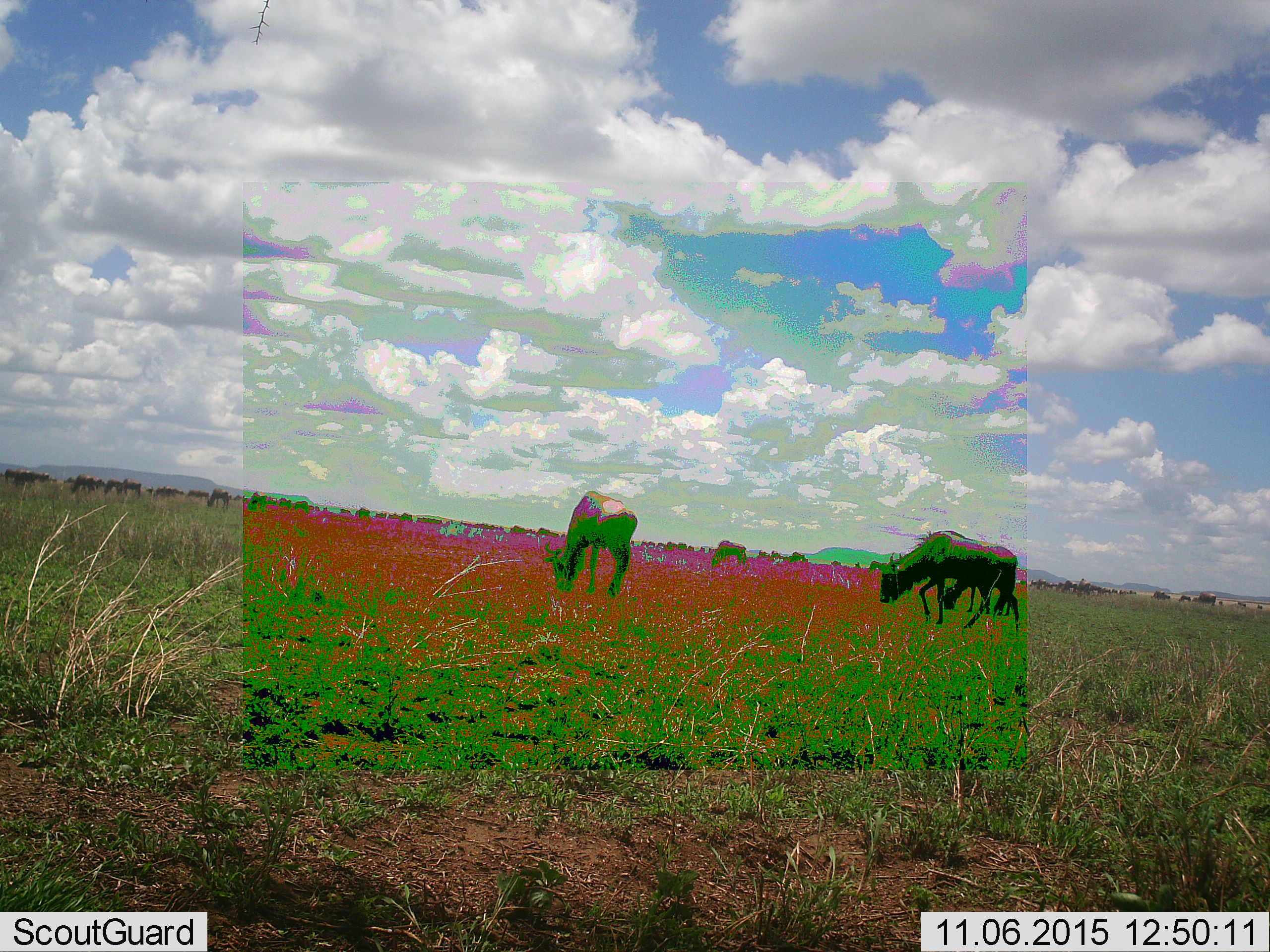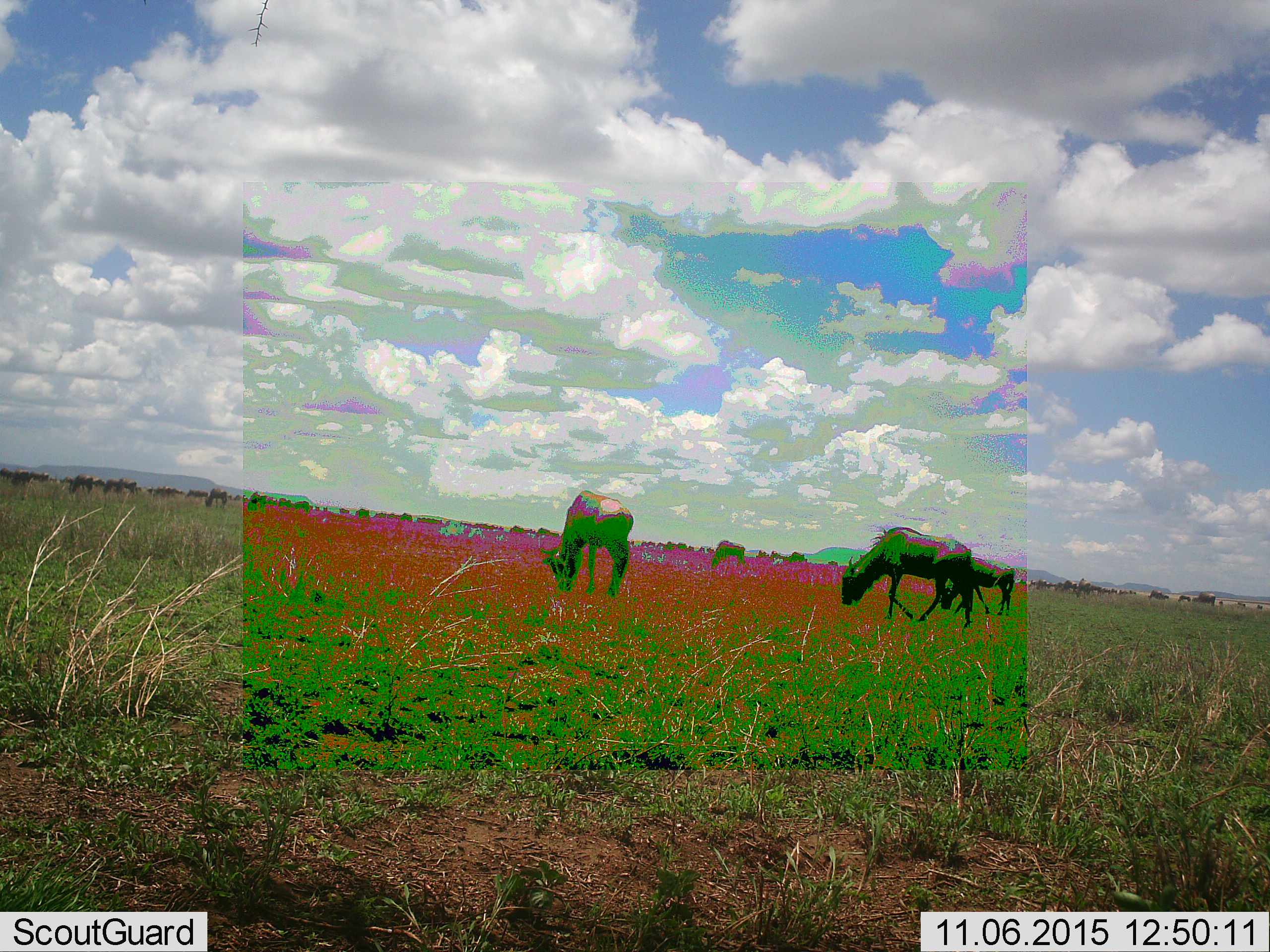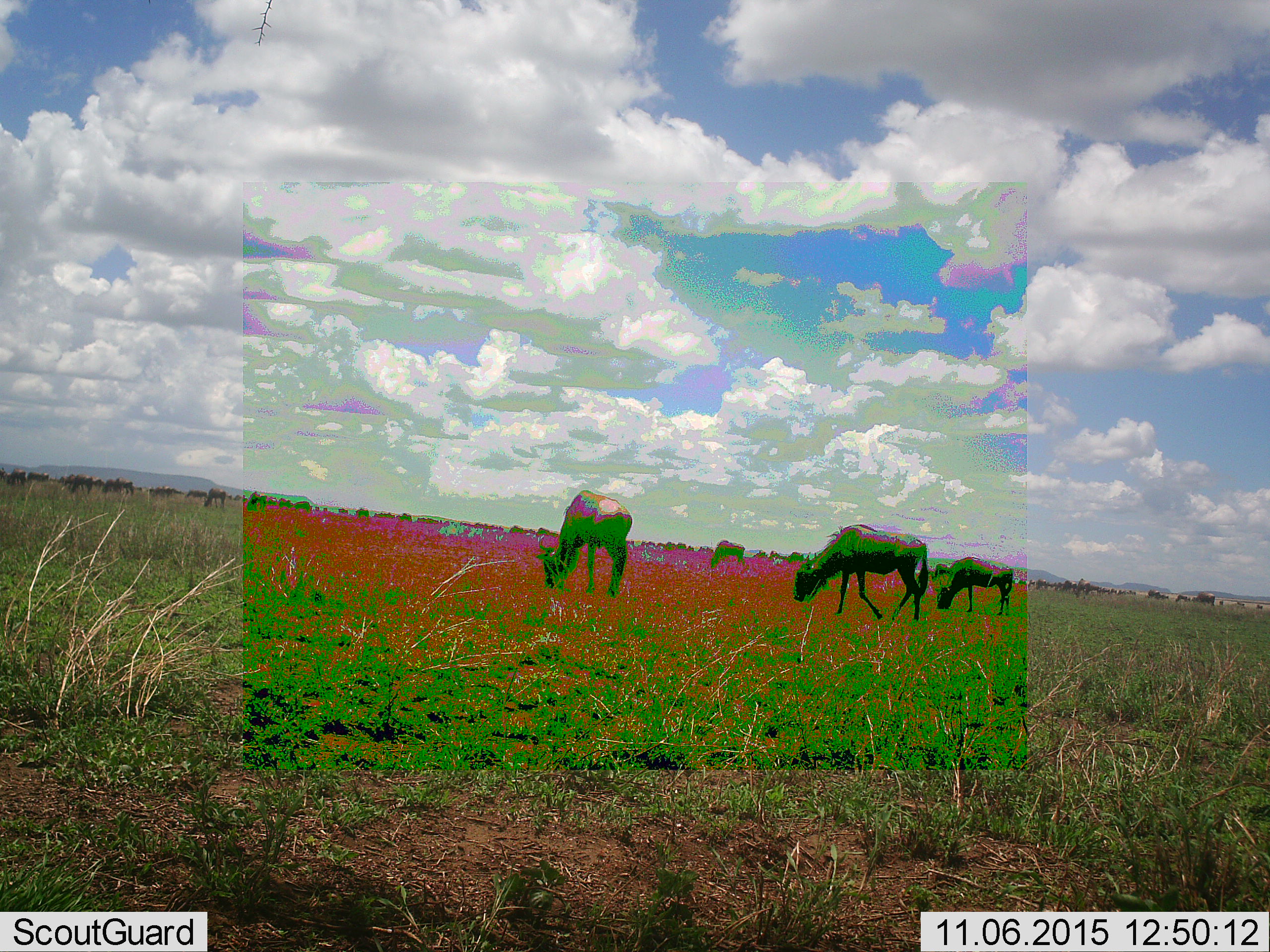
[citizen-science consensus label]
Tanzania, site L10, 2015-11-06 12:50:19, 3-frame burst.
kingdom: Animalia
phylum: Chordata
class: Mammalia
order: Artiodactyla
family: Bovidae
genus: Connochaetes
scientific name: Connochaetes taurinus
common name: blue wildebeest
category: wildebeest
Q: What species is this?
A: Wildebeest (blue wildebeest) (Connochaetes taurinus).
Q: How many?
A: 51+.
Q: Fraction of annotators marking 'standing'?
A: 20%.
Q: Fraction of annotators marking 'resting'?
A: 0%.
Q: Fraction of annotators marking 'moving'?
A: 60%.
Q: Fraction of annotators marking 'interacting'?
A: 0%.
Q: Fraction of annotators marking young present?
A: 0%.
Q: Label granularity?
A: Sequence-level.